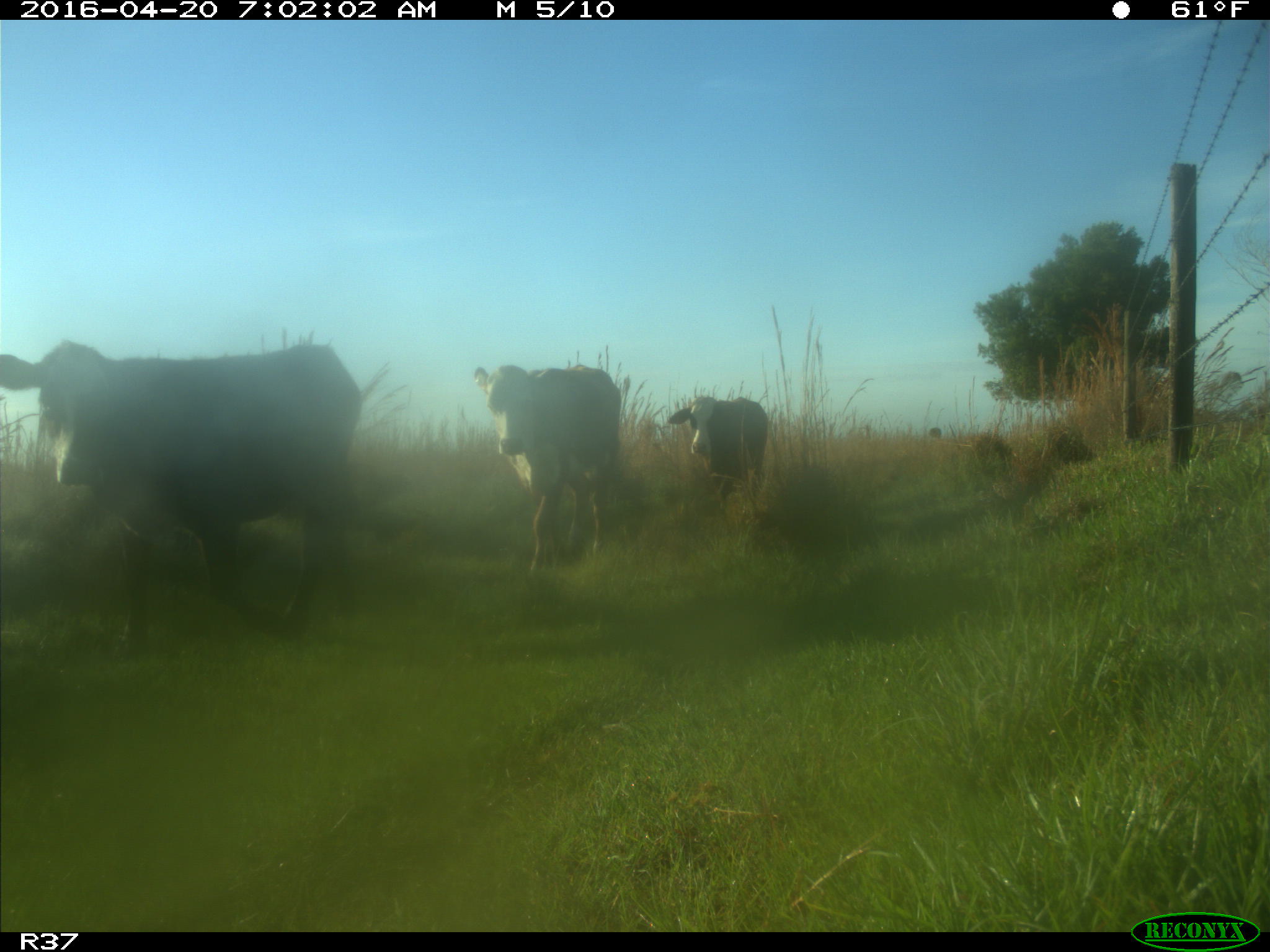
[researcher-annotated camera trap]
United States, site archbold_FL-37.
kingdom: Animalia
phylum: Chordata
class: Mammalia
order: Artiodactyla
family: Bovidae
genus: Bos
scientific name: Bos taurus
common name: domestic cow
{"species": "Bos taurus (domestic cow)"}